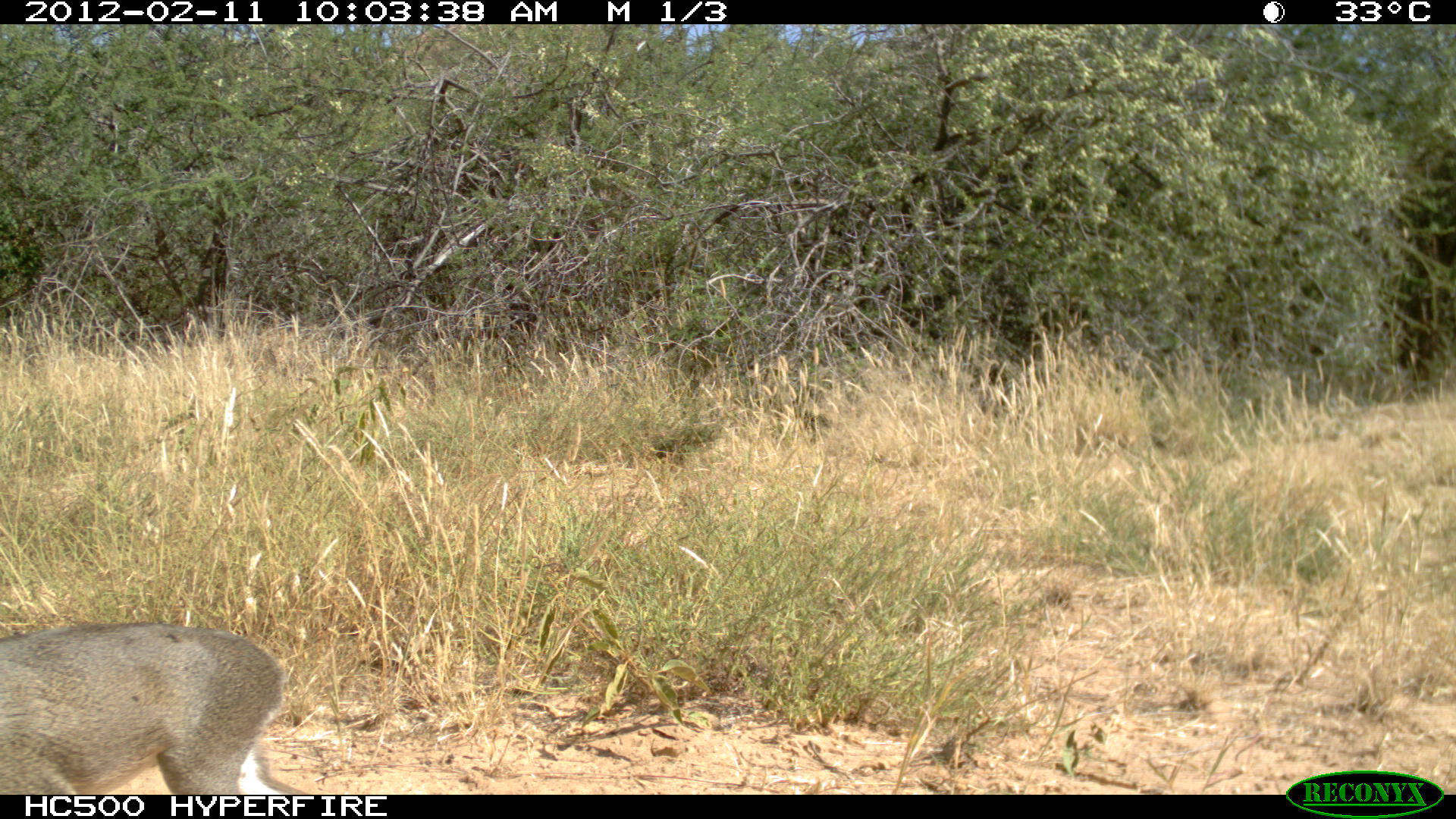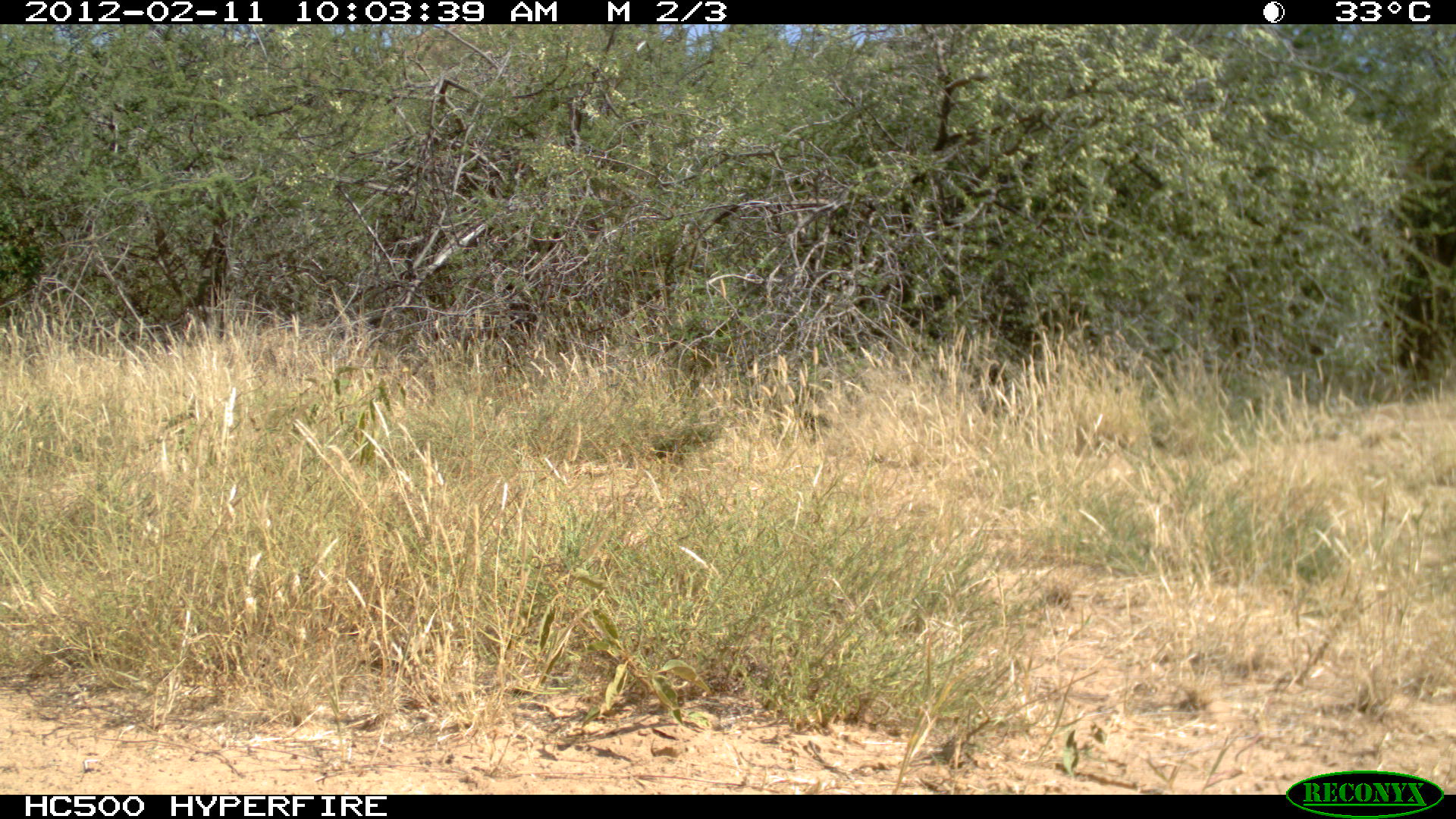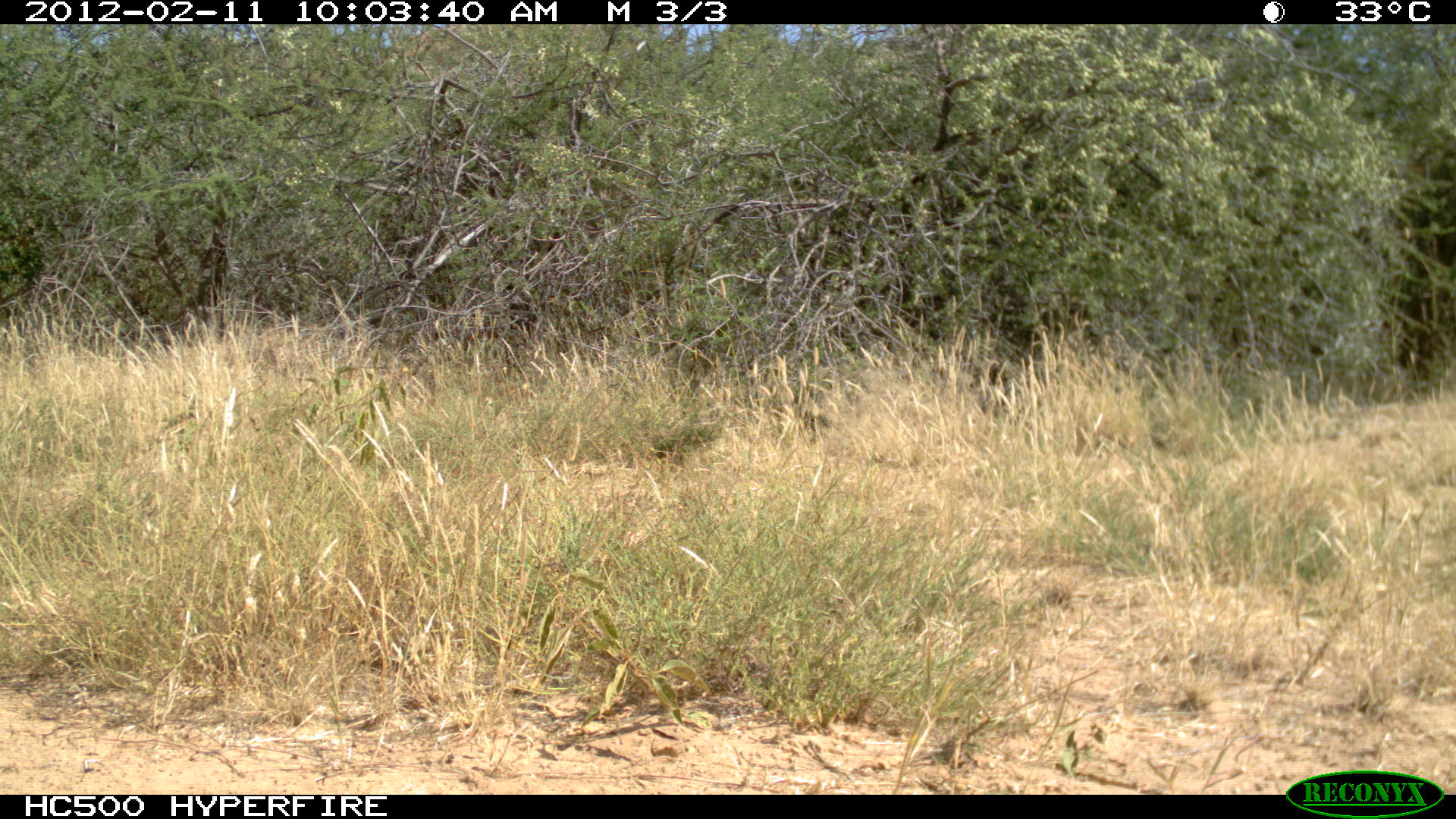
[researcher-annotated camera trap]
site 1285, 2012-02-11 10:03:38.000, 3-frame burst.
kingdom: Animalia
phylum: Chordata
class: Mammalia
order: Artiodactyla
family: Bovidae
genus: Madoqua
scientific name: Madoqua guentheri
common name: günther's dik-dik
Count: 1.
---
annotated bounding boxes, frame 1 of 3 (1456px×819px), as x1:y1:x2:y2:
madoqua guentheri: 0:620:318:795